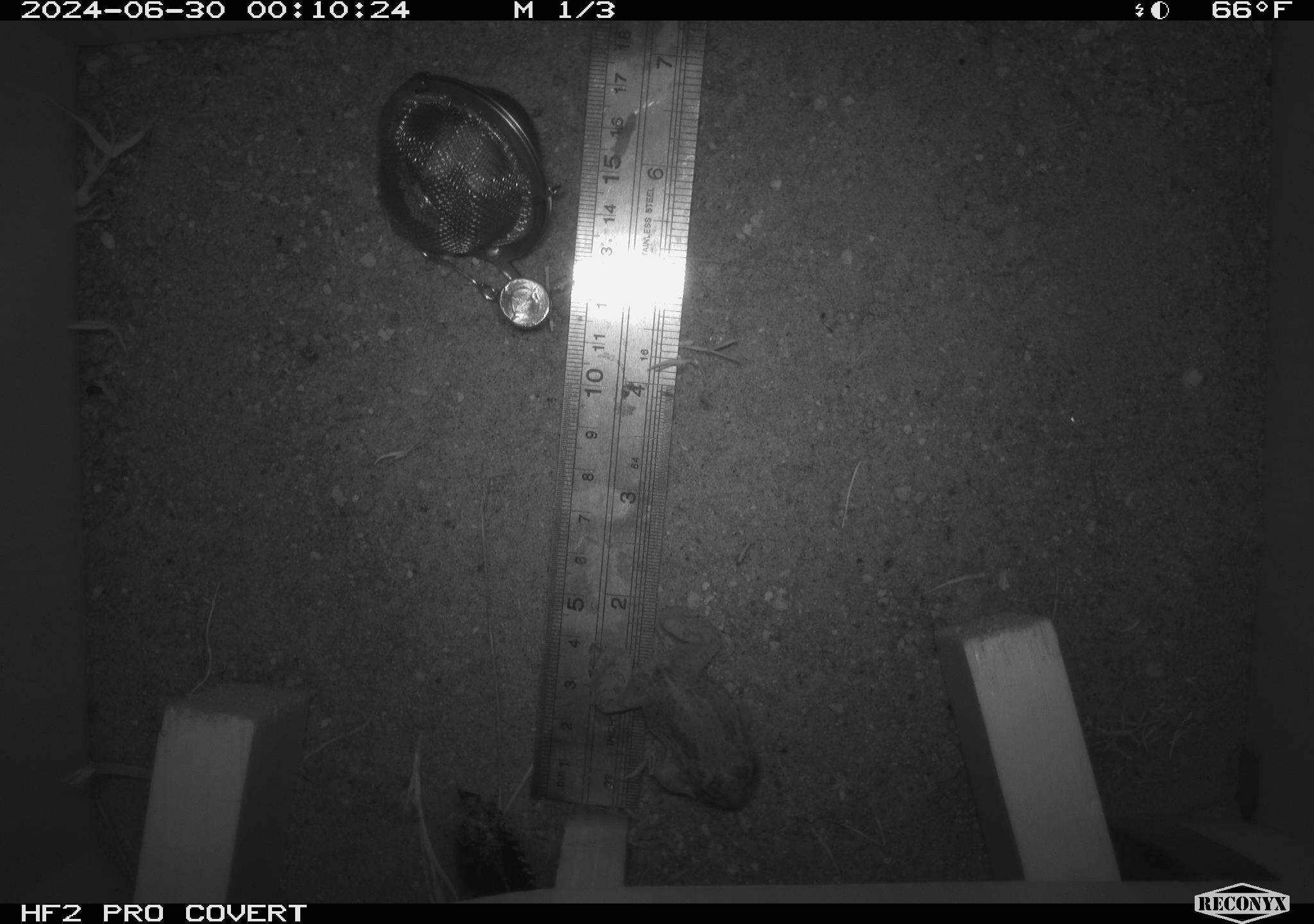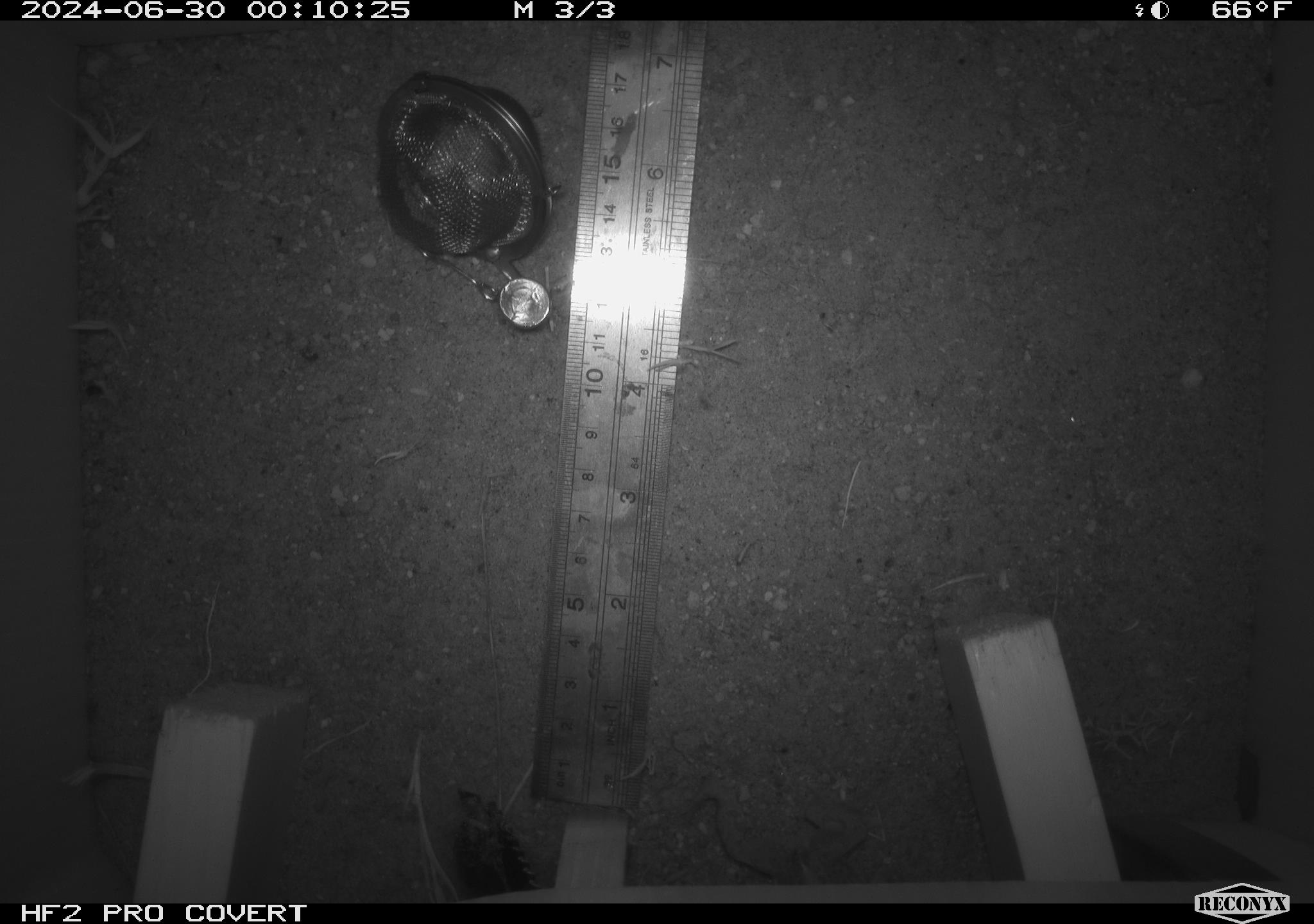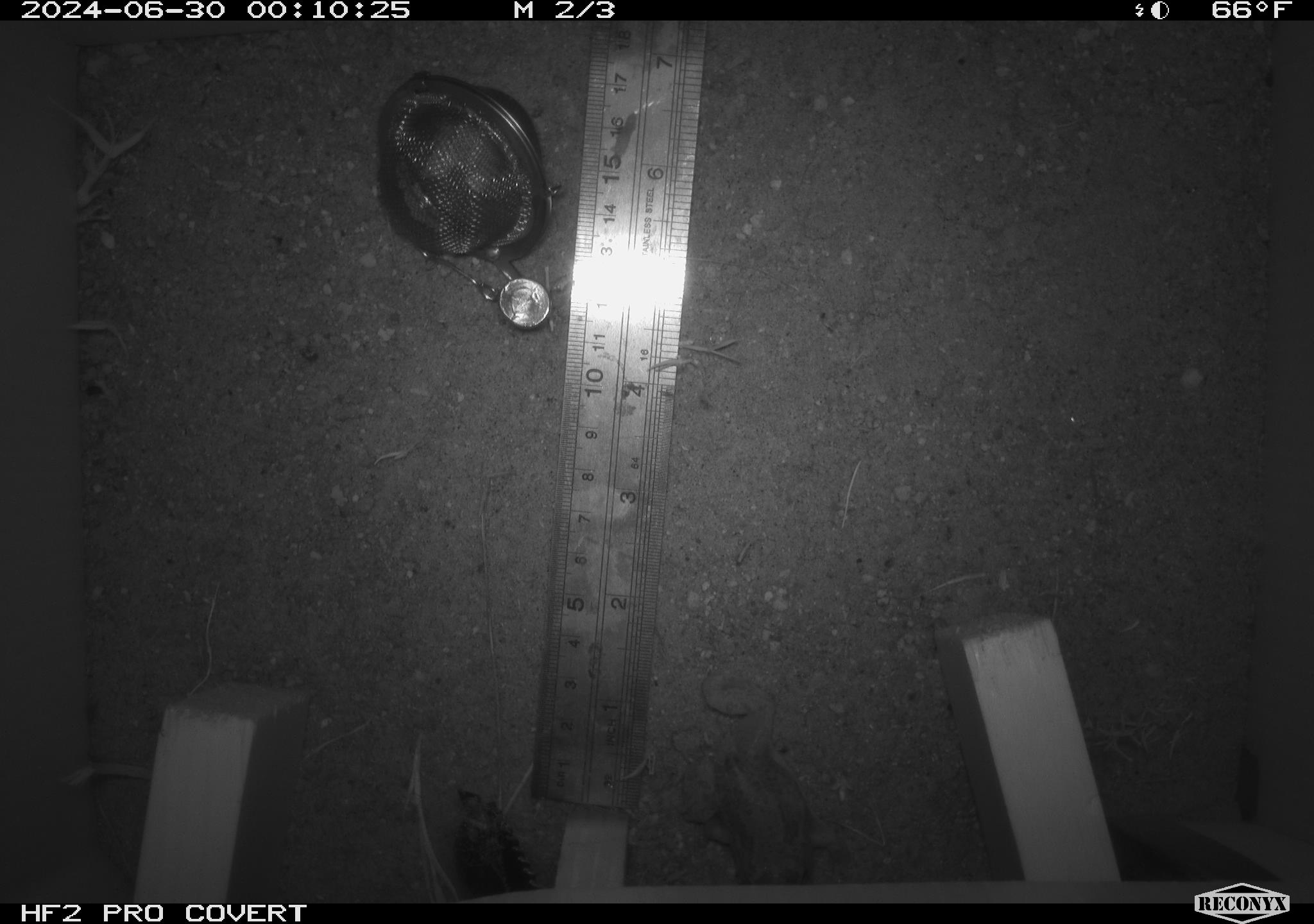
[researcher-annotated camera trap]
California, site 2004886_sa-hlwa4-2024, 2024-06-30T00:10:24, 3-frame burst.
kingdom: Animalia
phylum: Chordata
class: Amphibia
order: Anura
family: Hylidae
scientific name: Hylidae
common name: hylids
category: hylidae species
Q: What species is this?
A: Hylidae species (hylids) (Hylidae).